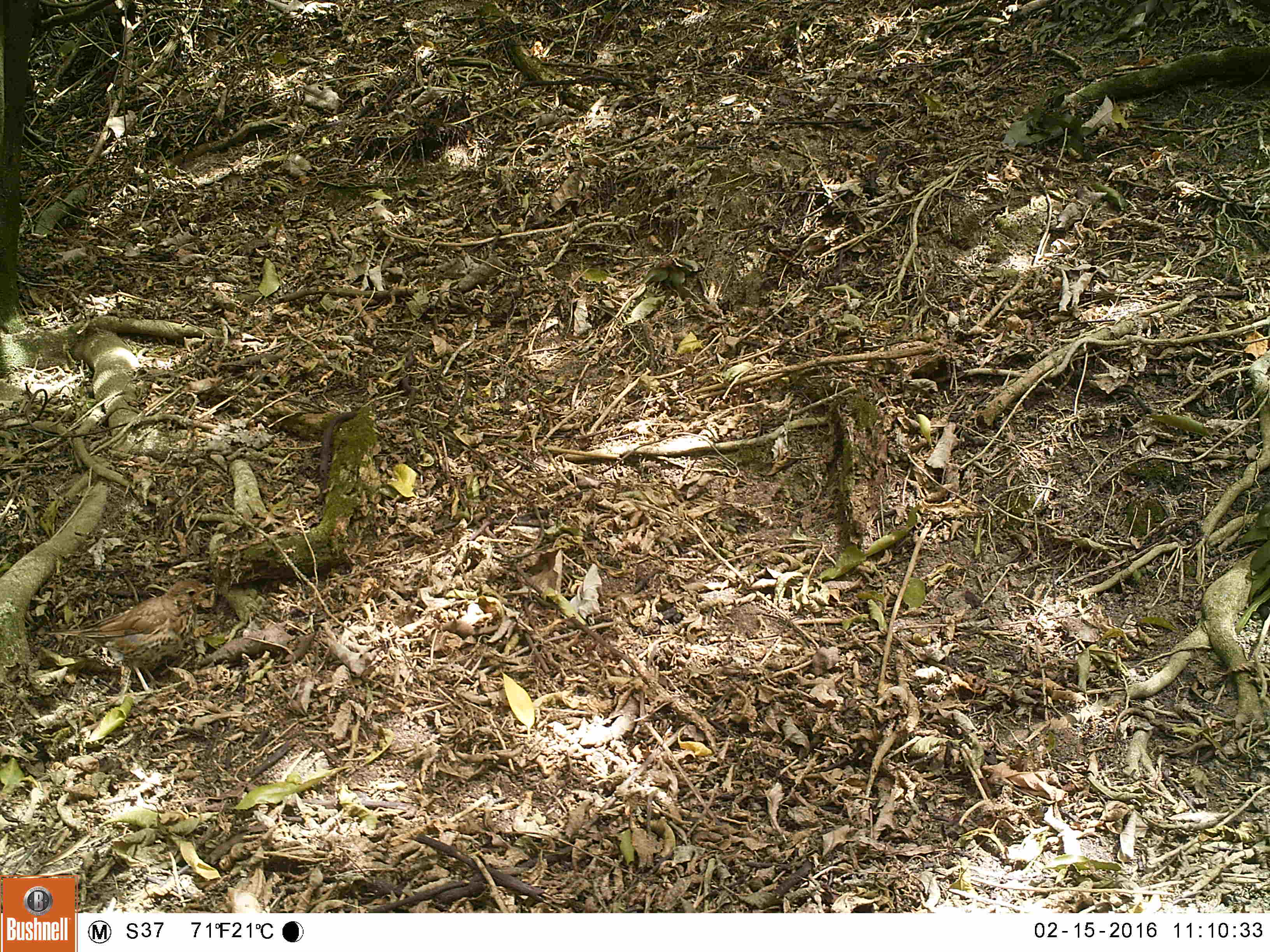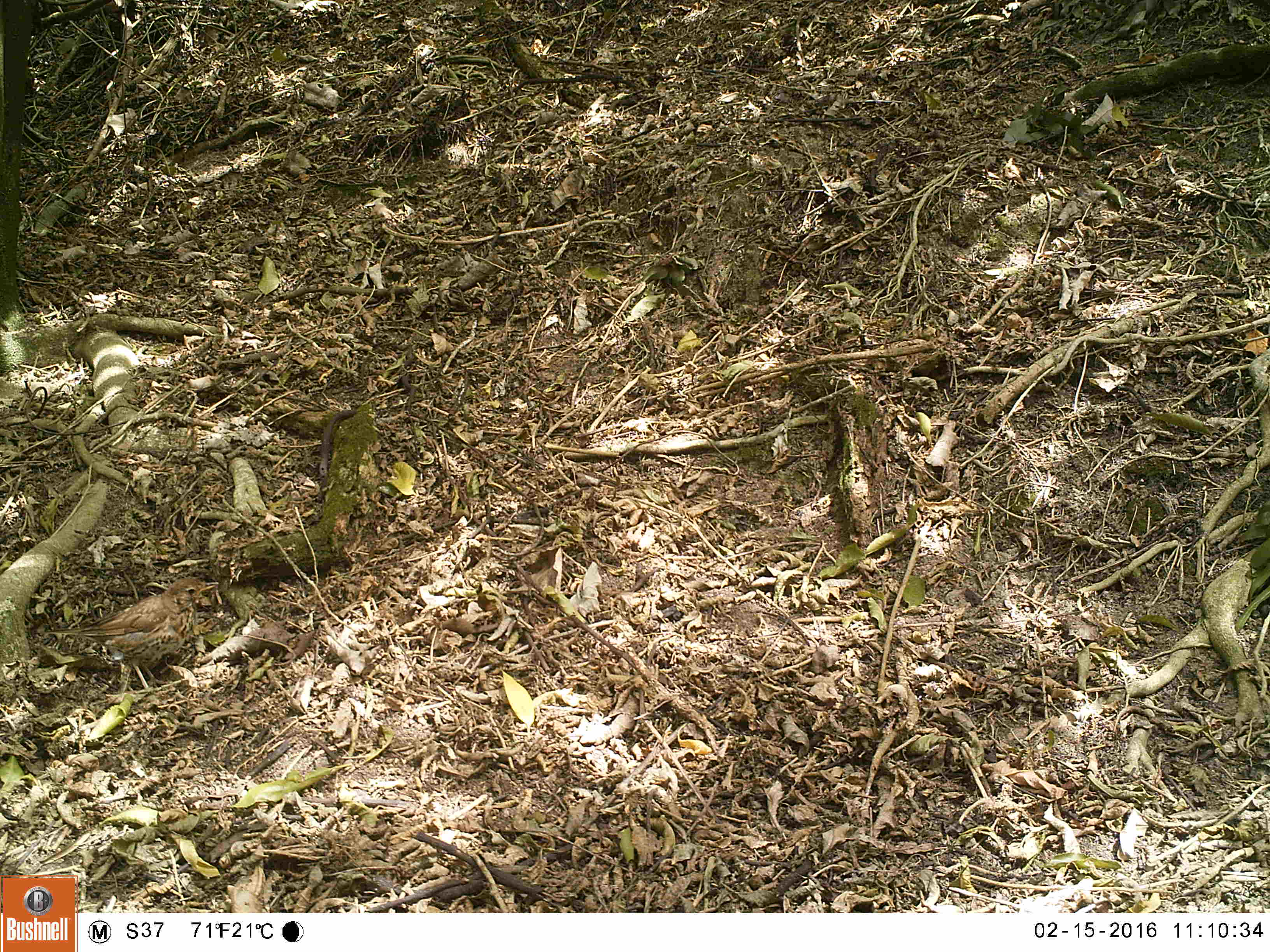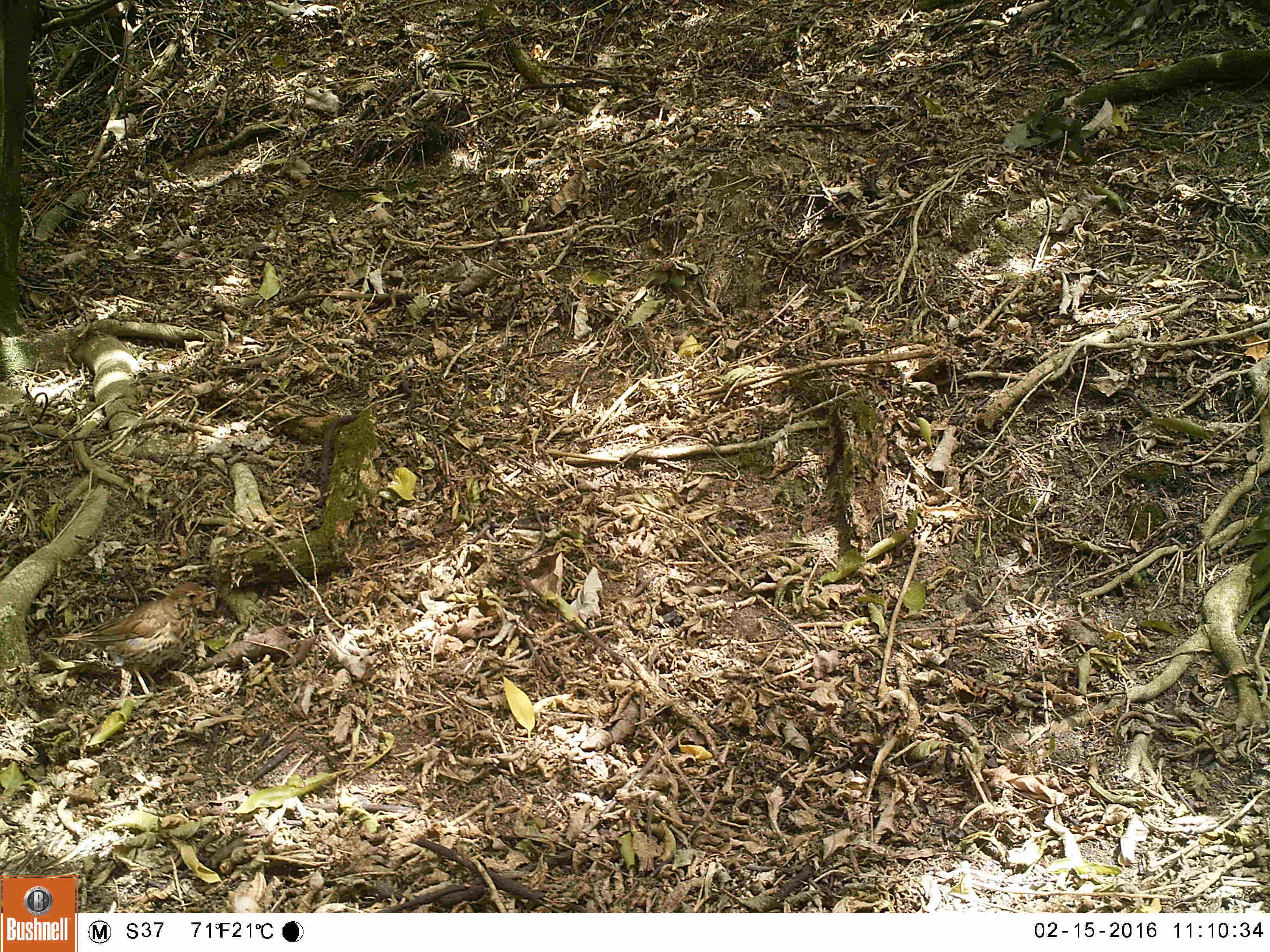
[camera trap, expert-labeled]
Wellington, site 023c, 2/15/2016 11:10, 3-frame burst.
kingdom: Animalia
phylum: Chordata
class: Aves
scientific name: Aves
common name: bird